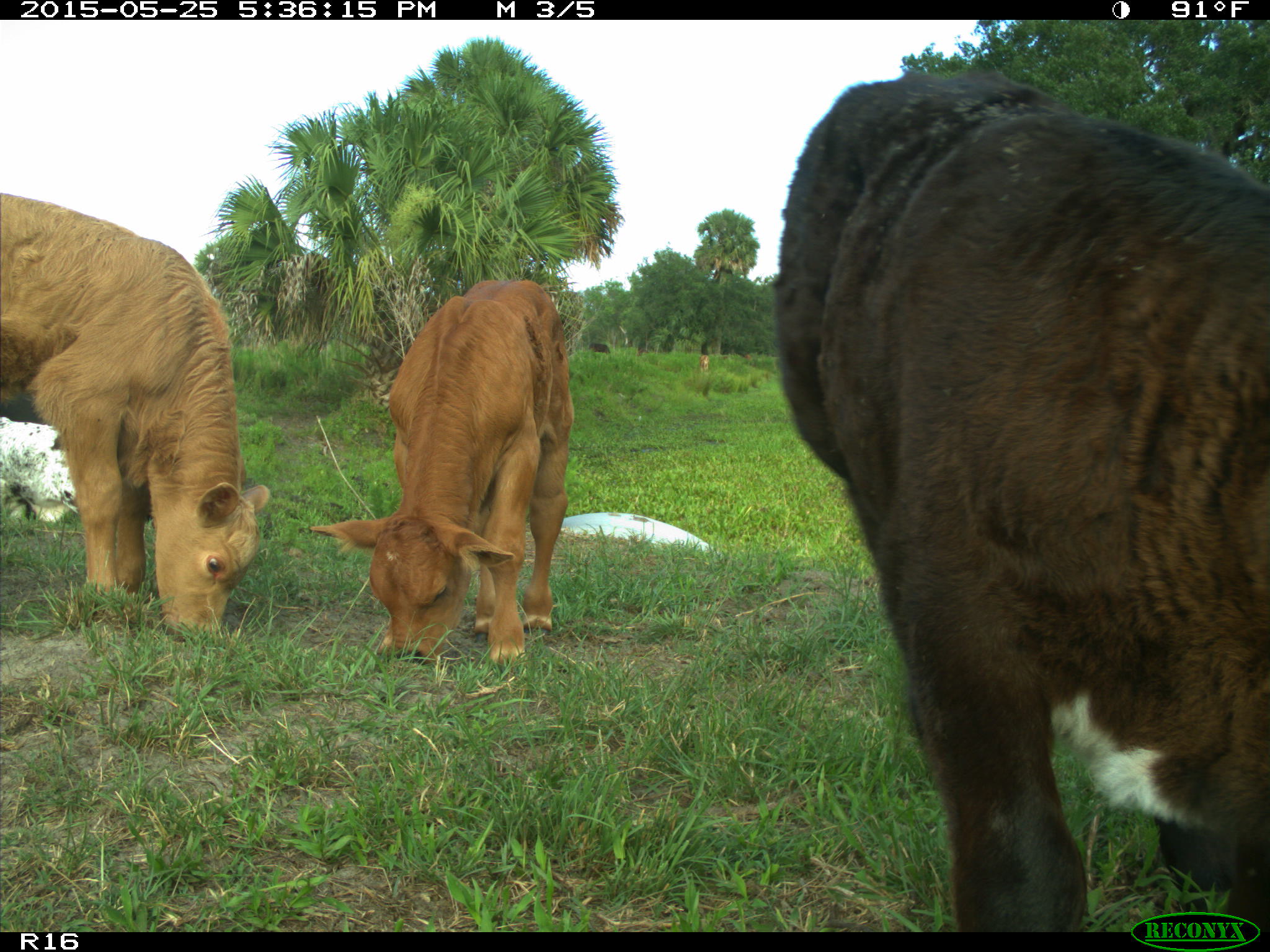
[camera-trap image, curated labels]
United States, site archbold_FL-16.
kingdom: Animalia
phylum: Chordata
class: Mammalia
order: Artiodactyla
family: Bovidae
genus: Bos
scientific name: Bos taurus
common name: domestic cow